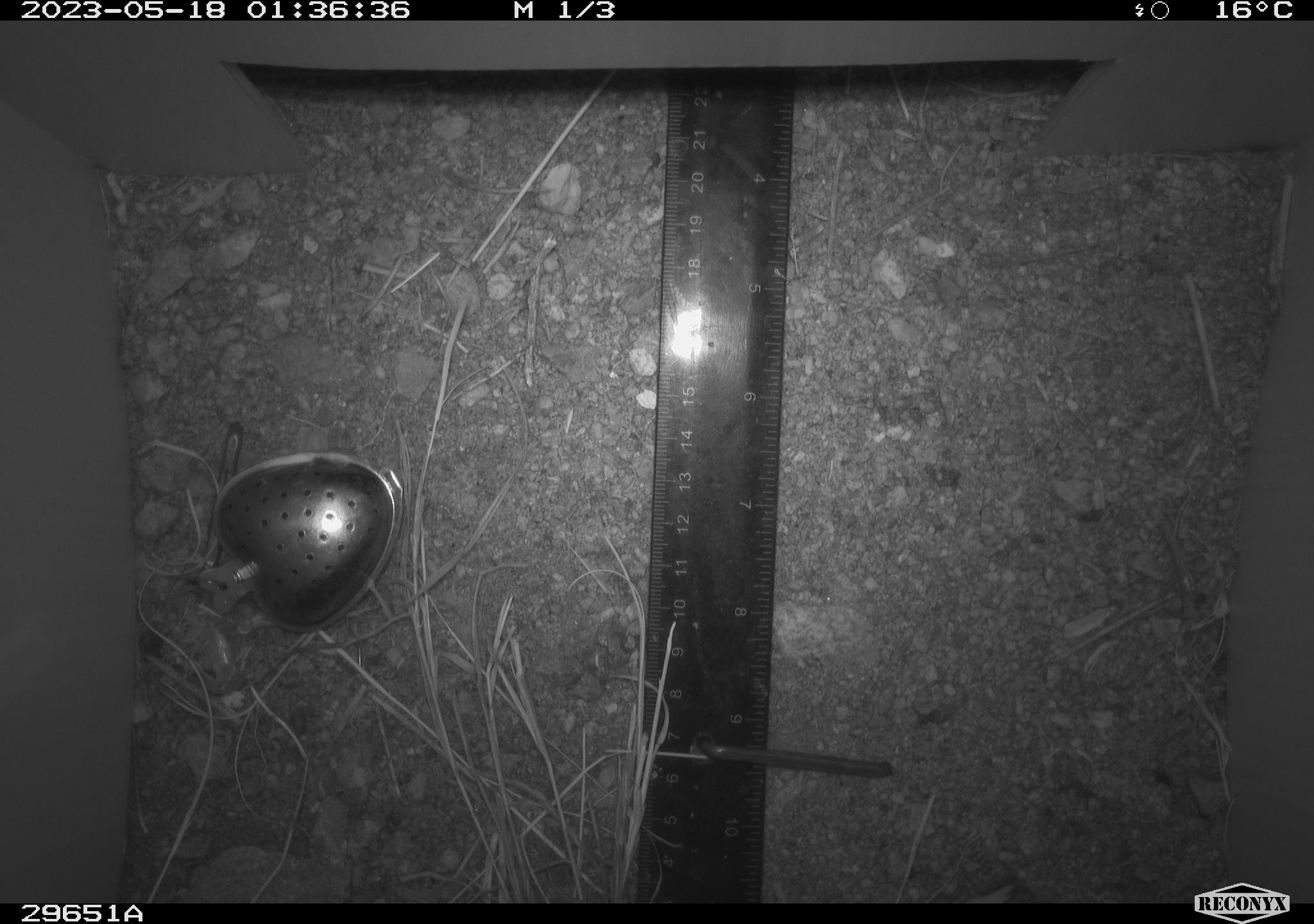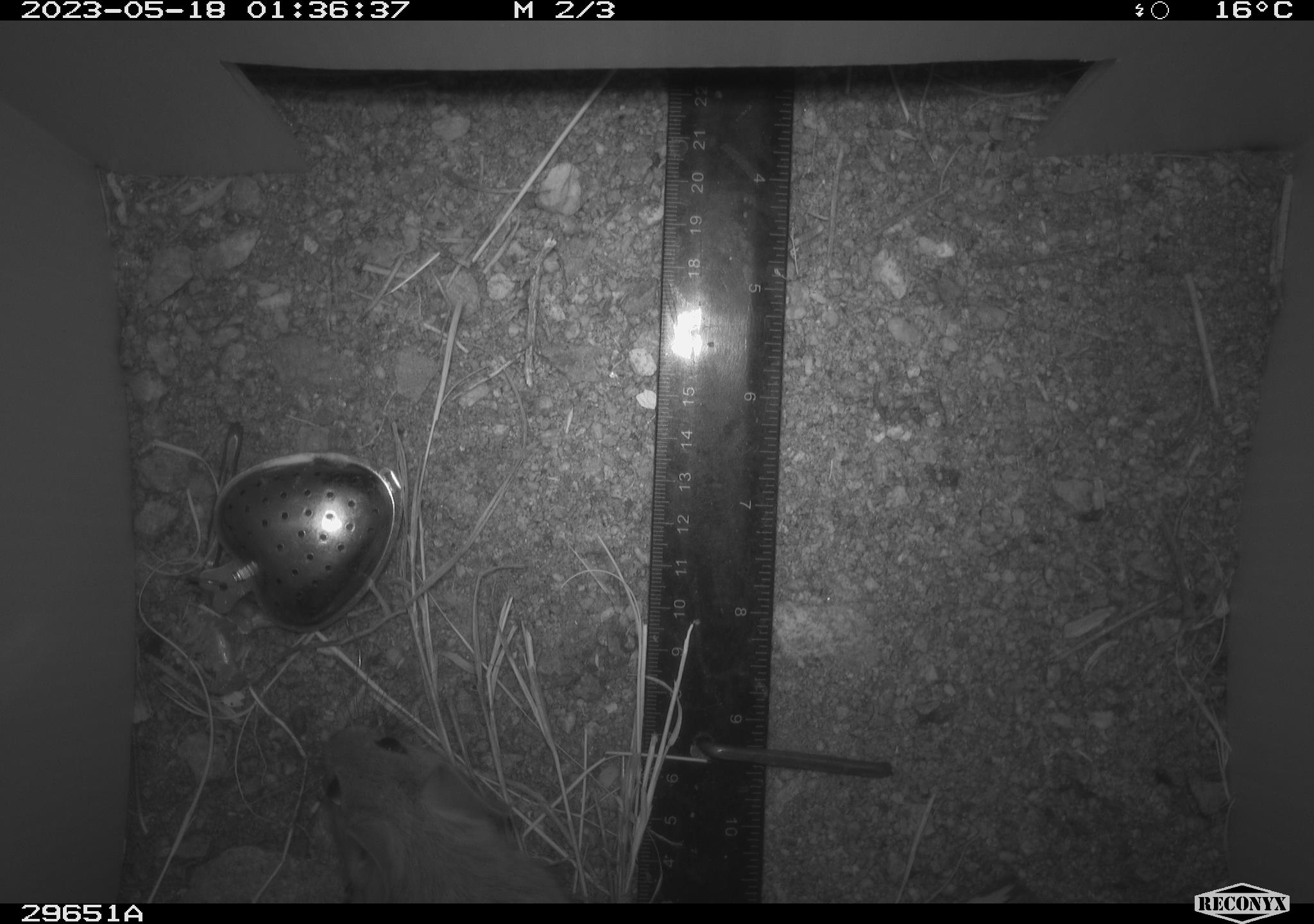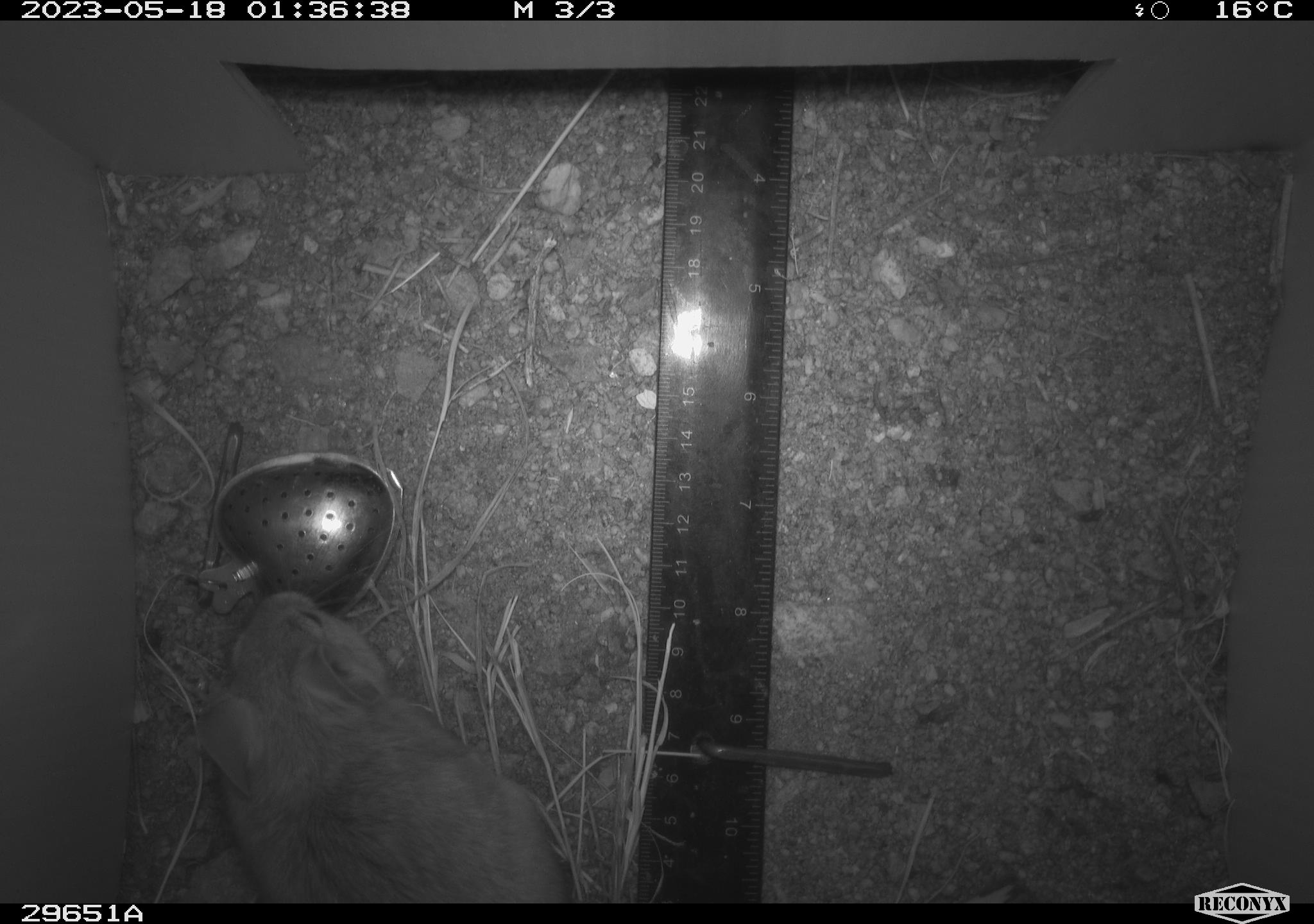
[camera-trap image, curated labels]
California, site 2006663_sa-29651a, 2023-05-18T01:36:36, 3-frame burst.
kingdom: Animalia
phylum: Chordata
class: Mammalia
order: Rodentia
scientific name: Rodentia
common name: rodent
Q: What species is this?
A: Rodent (Rodentia).